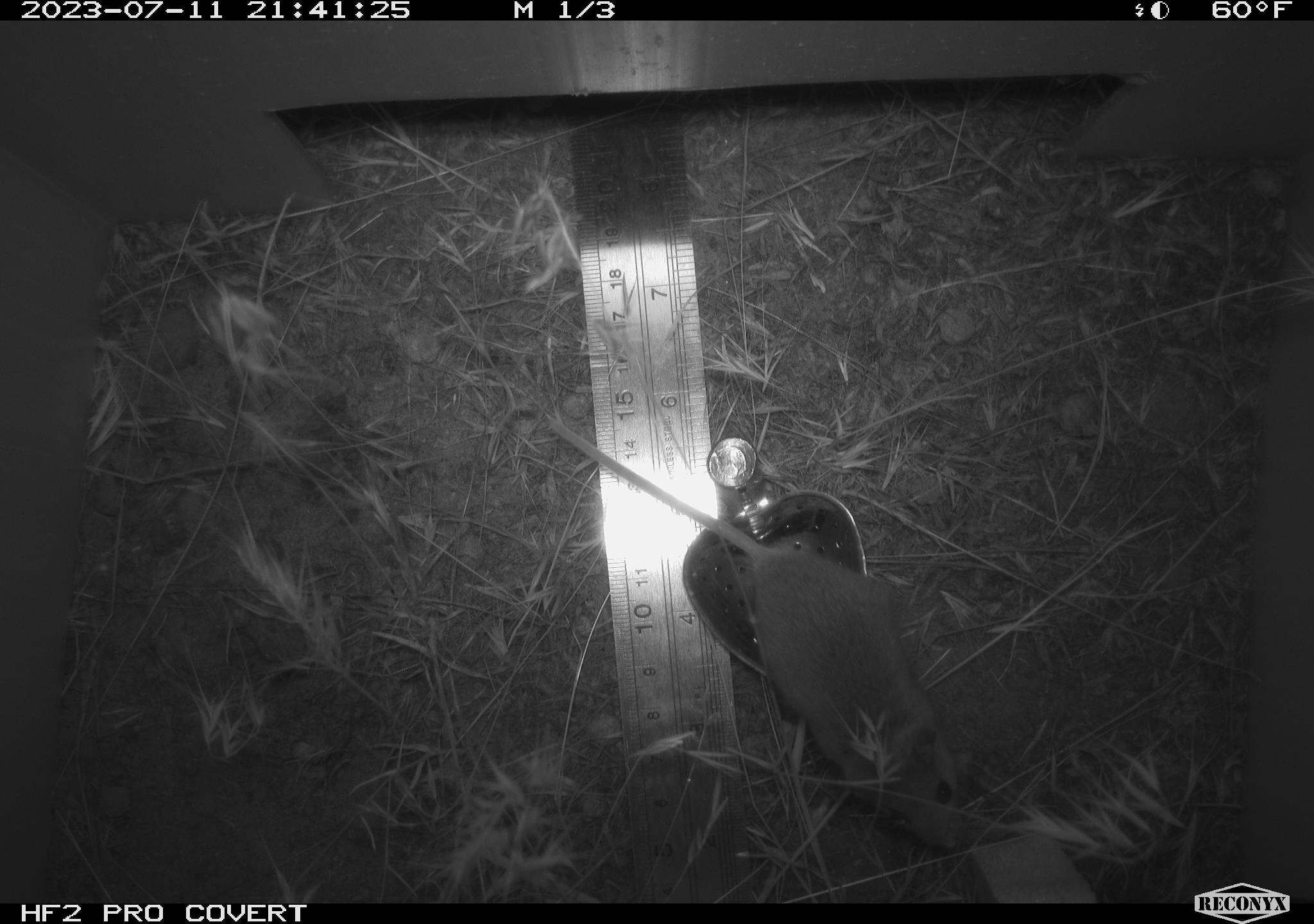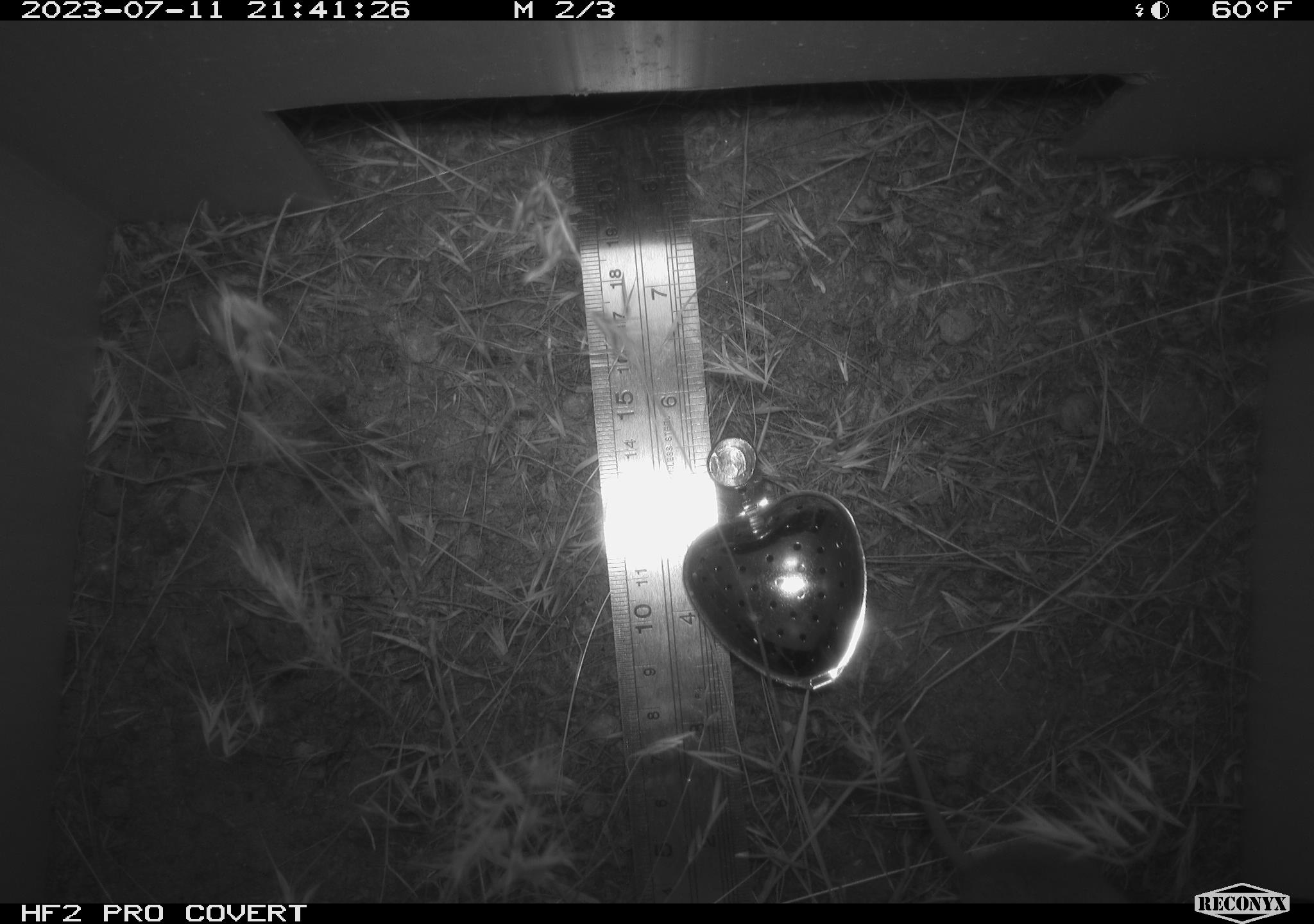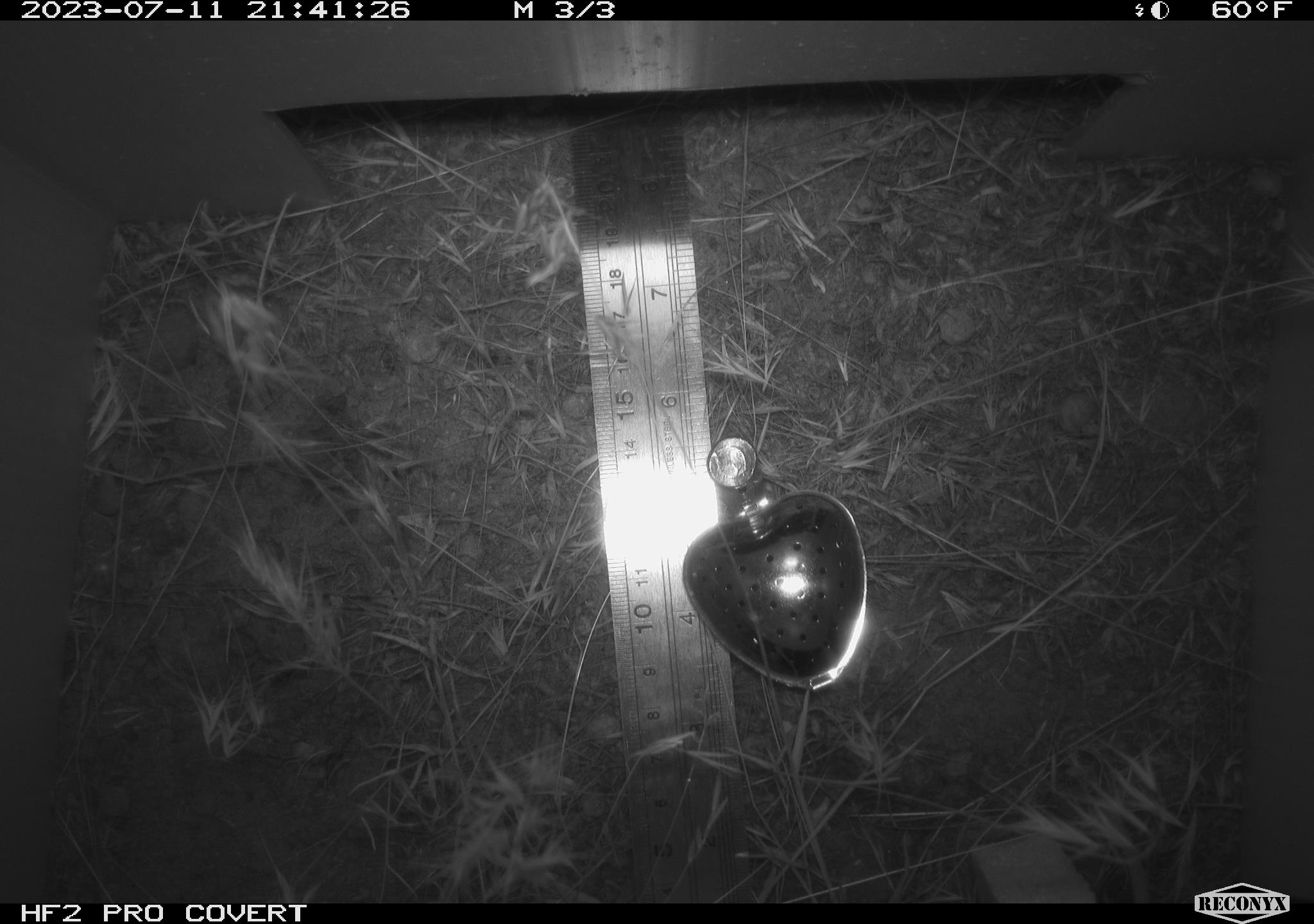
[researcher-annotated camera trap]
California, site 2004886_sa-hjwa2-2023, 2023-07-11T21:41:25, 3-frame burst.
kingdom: Animalia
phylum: Chordata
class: Mammalia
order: Rodentia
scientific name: Rodentia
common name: mouse species